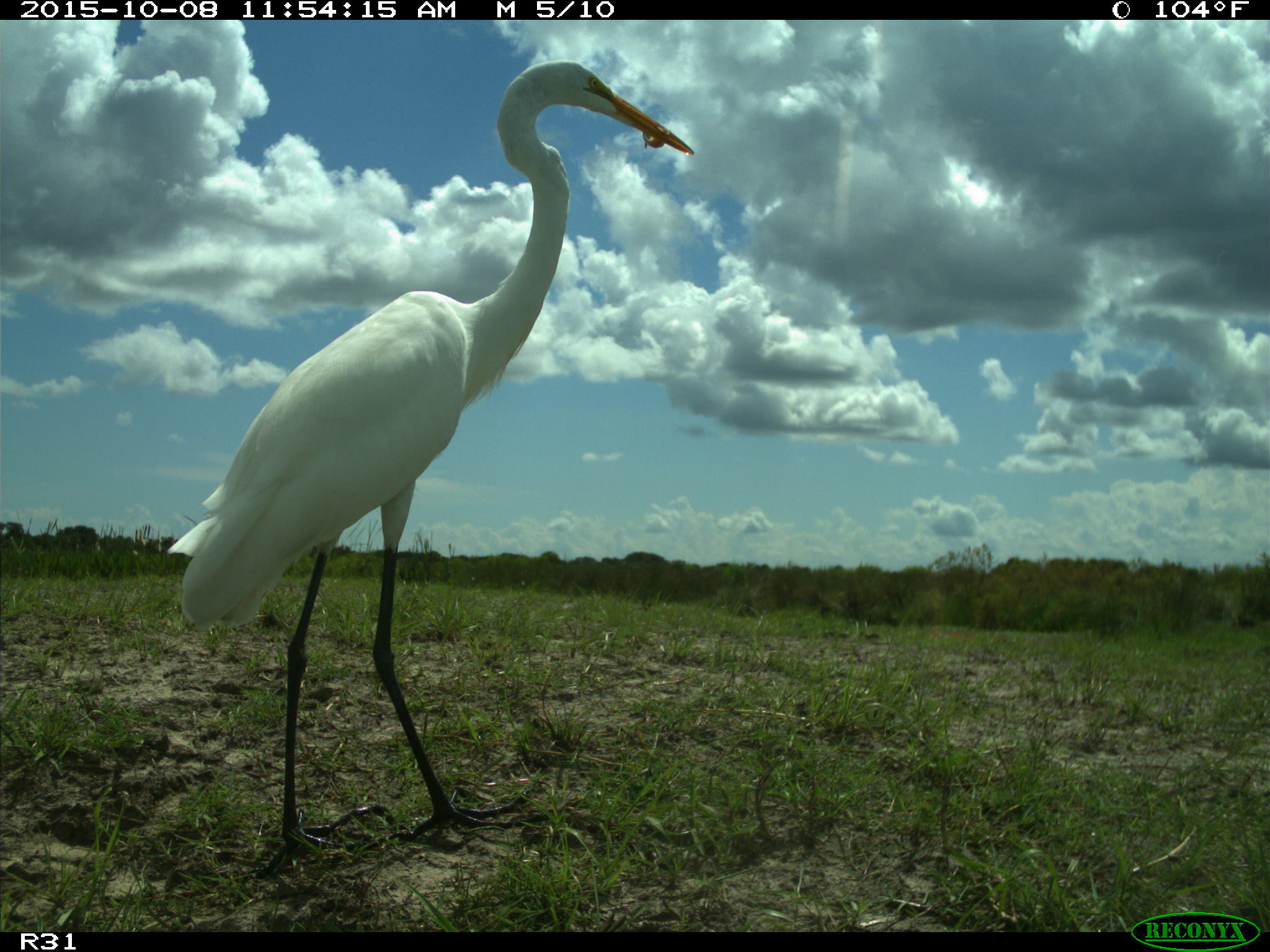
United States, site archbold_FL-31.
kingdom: Animalia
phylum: Chordata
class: Aves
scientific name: Aves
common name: birds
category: unidentified bird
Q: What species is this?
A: Unidentified bird (birds) (Aves).